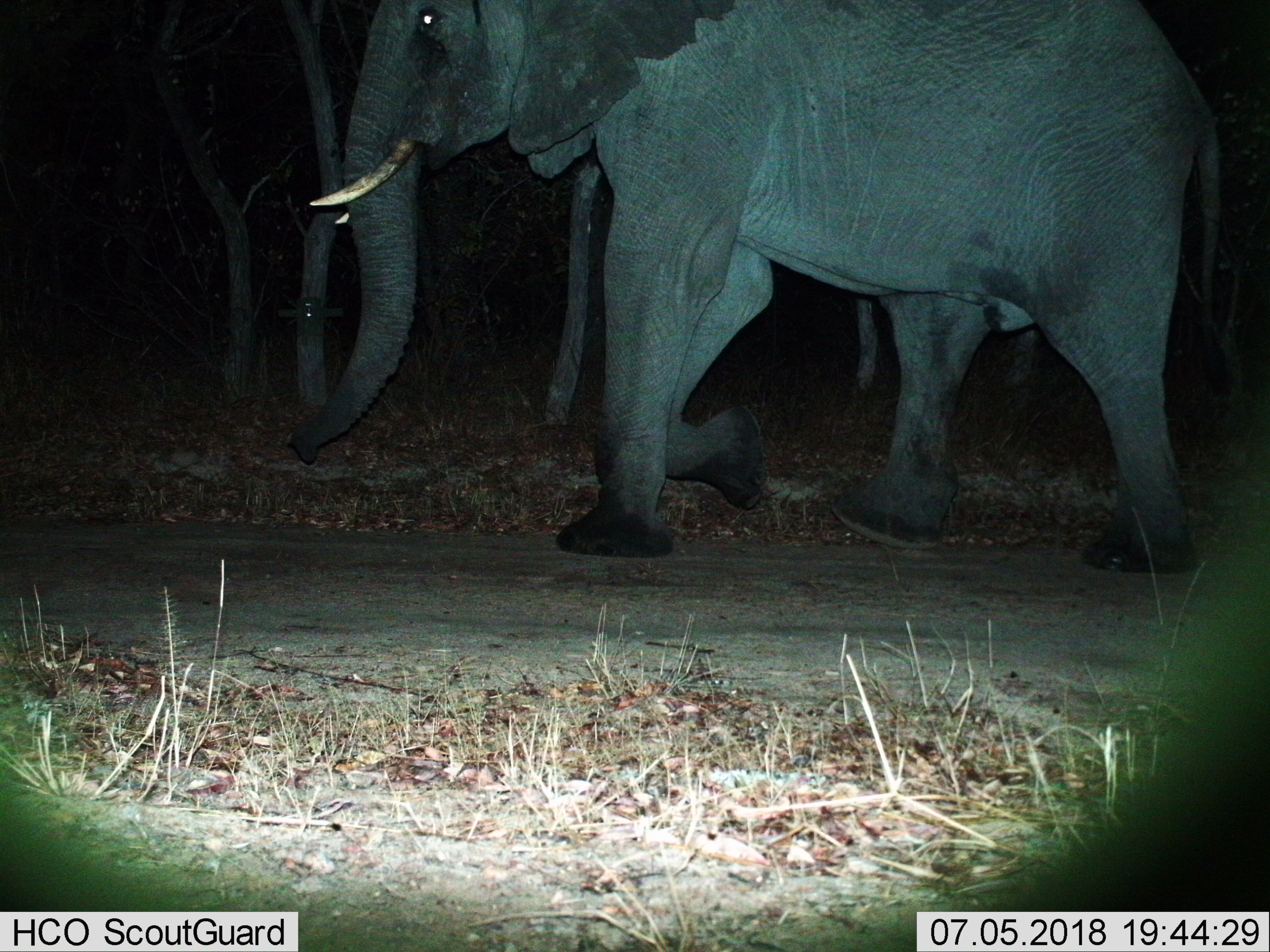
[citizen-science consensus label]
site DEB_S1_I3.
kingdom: Animalia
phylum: Chordata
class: Mammalia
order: Proboscidea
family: Elephantidae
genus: Loxodonta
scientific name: Loxodonta africana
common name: african bush elephant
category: elephant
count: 1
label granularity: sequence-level